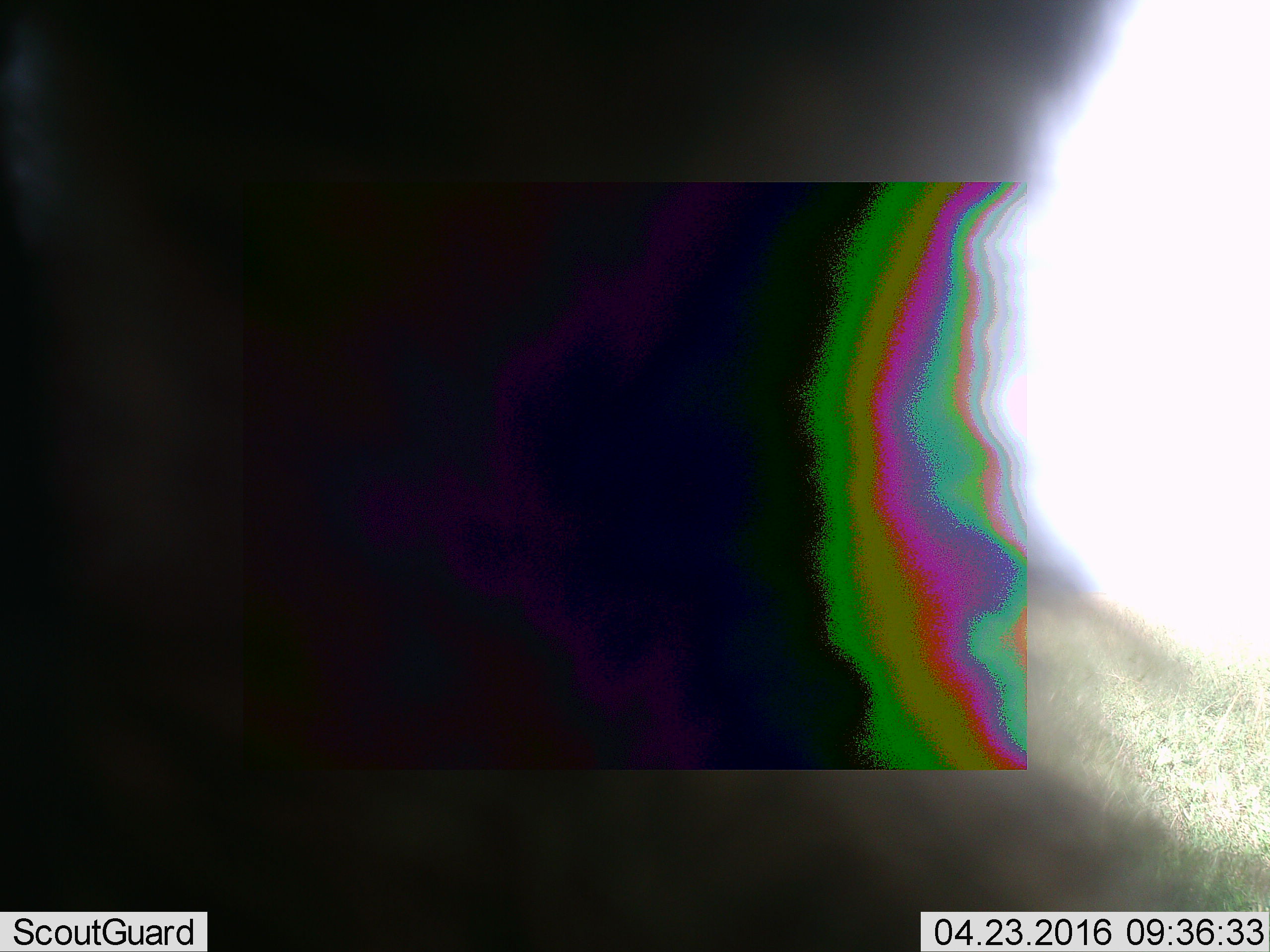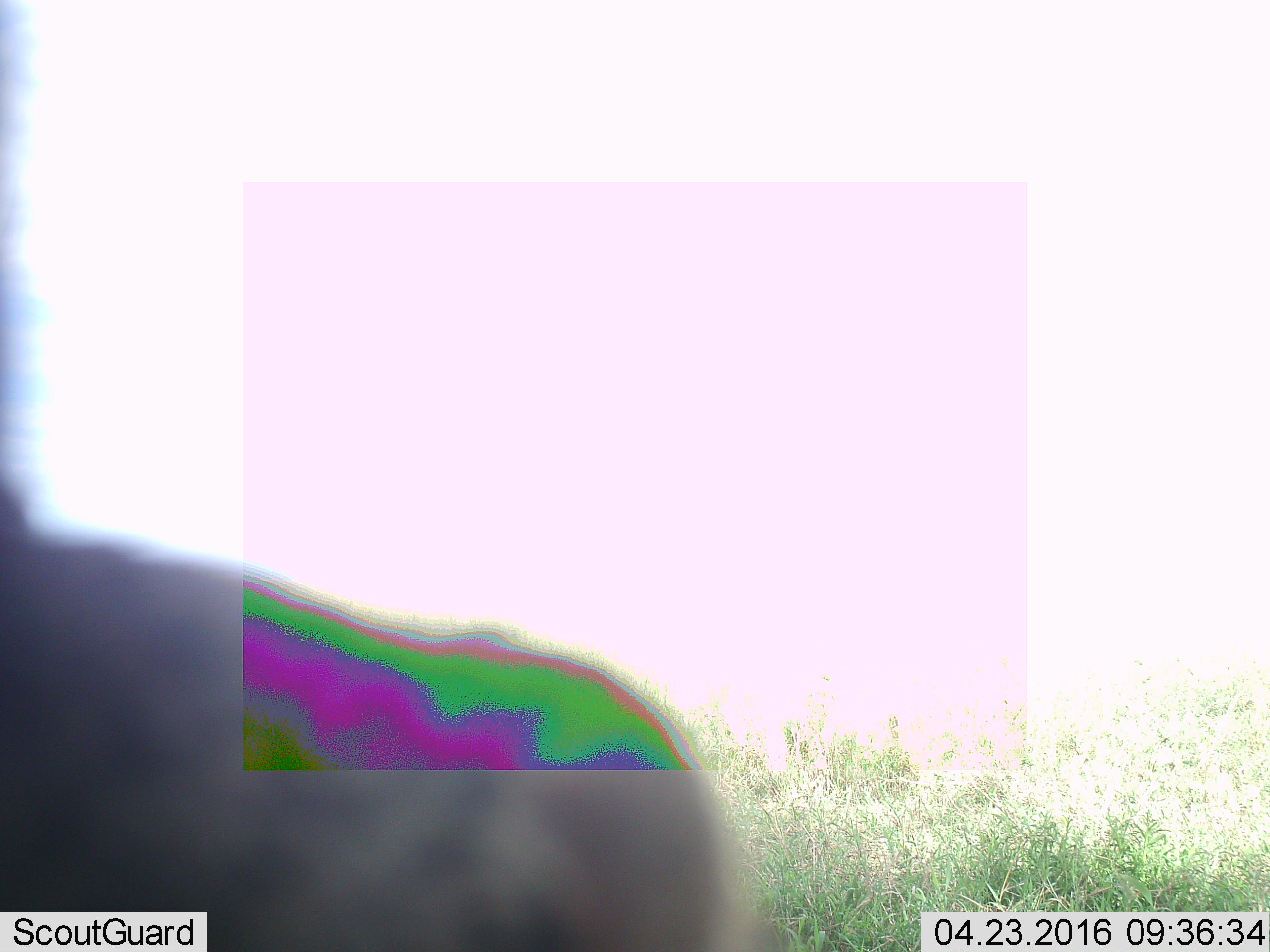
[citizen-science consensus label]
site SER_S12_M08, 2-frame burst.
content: unidentified animal